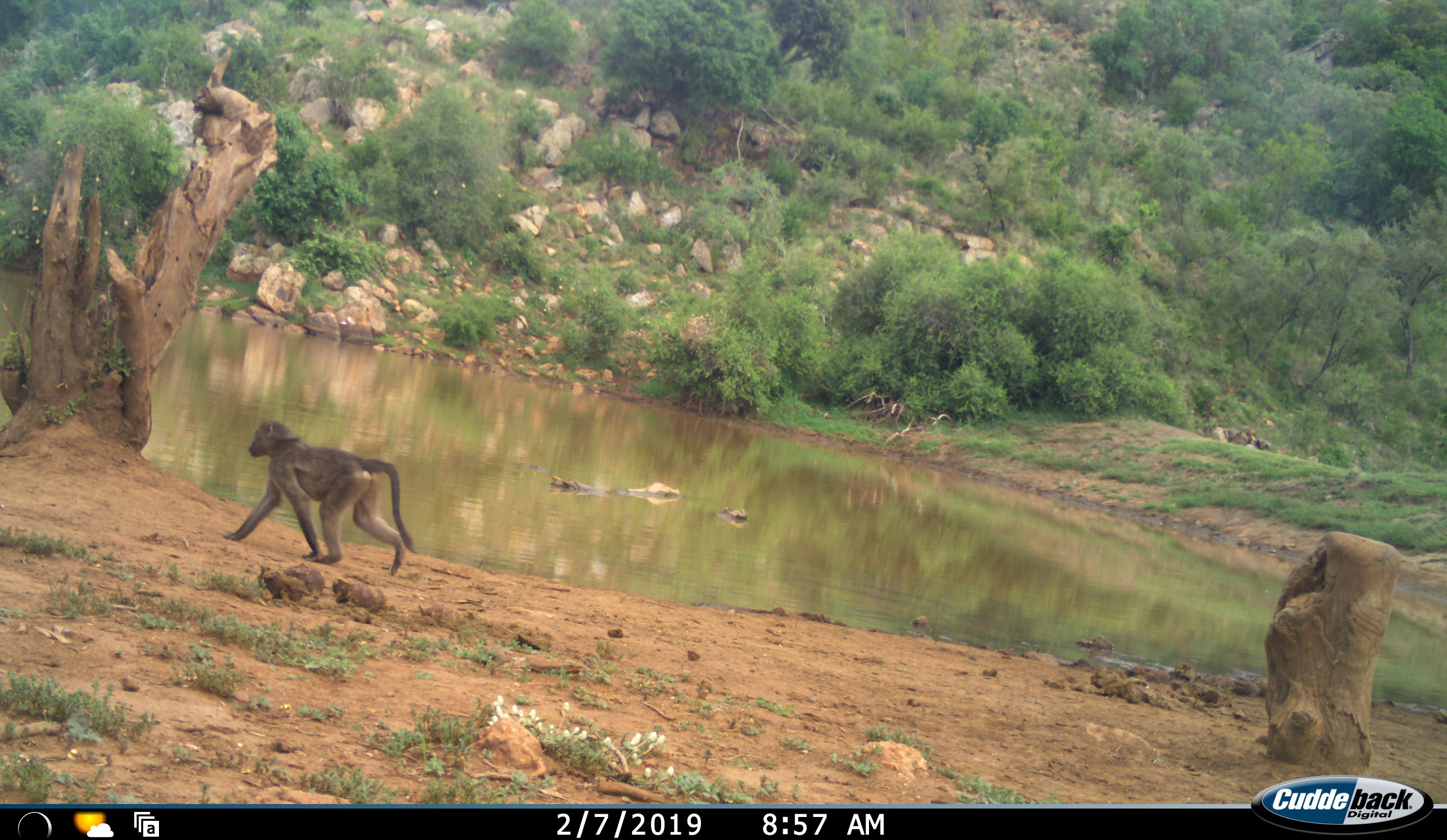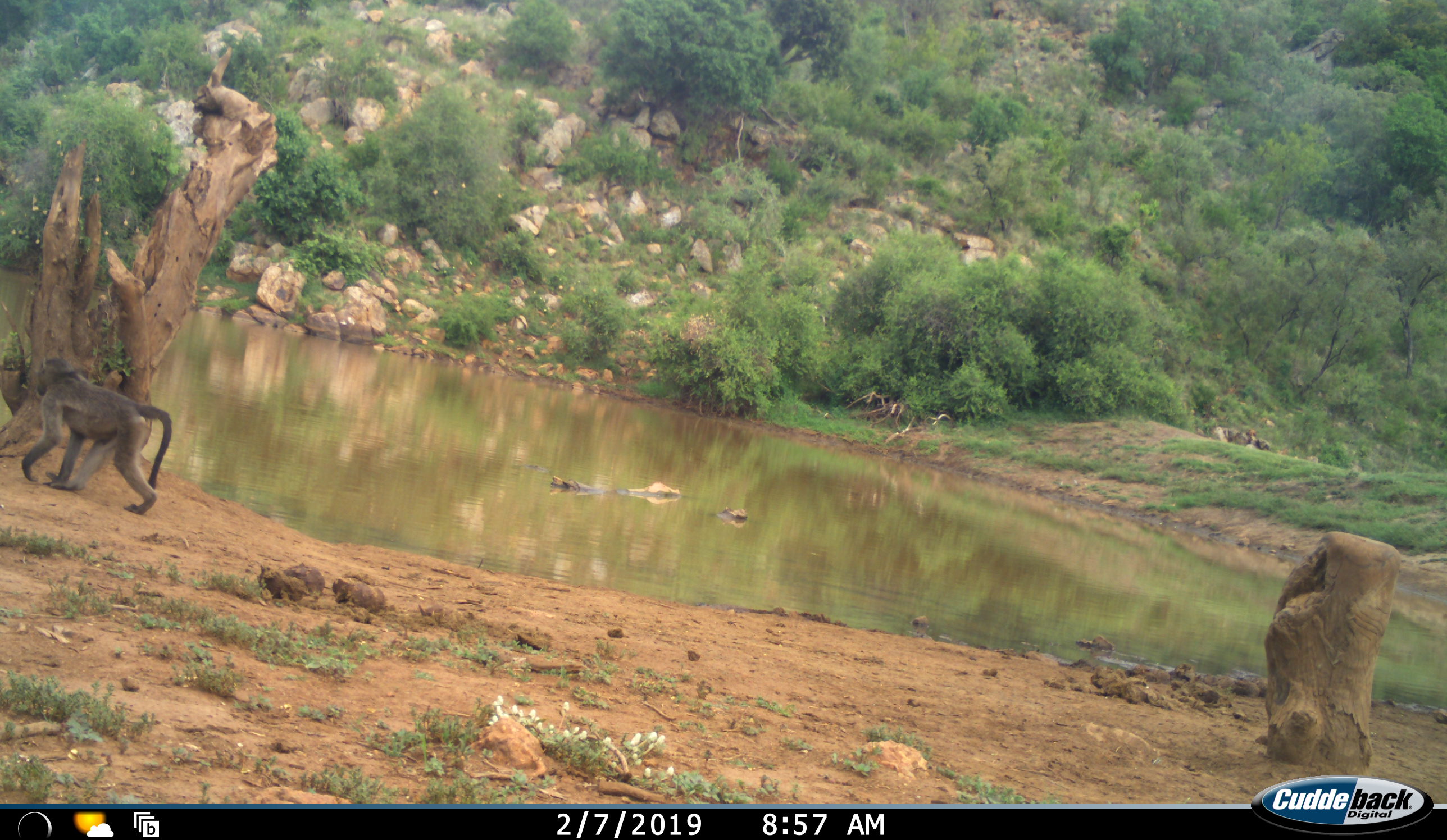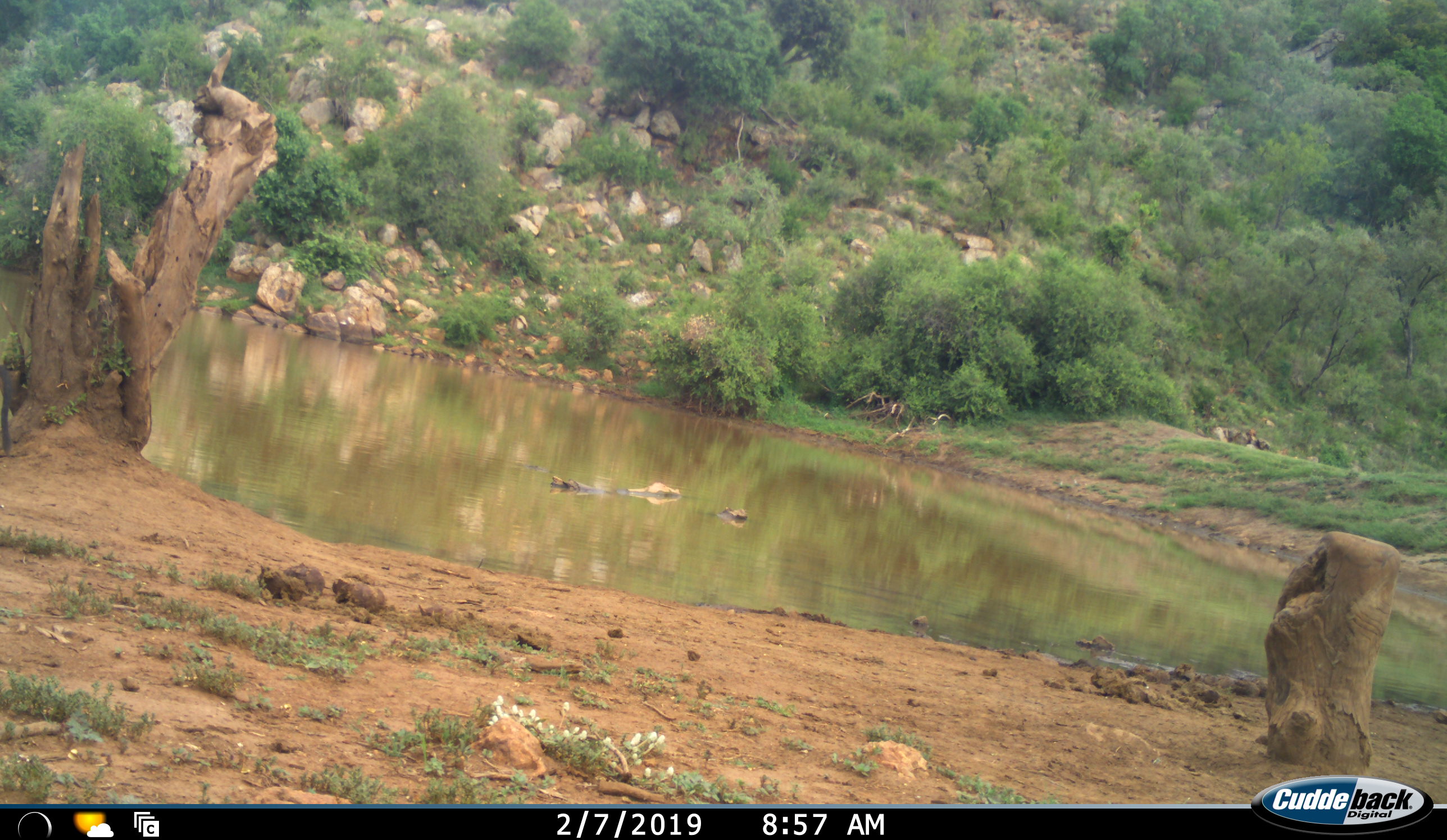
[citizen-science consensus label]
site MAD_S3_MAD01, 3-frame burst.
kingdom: Animalia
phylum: Chordata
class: Mammalia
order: Primates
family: Cercopithecidae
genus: Papio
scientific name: Papio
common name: baboon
Baboon (Papio), count 1. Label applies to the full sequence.